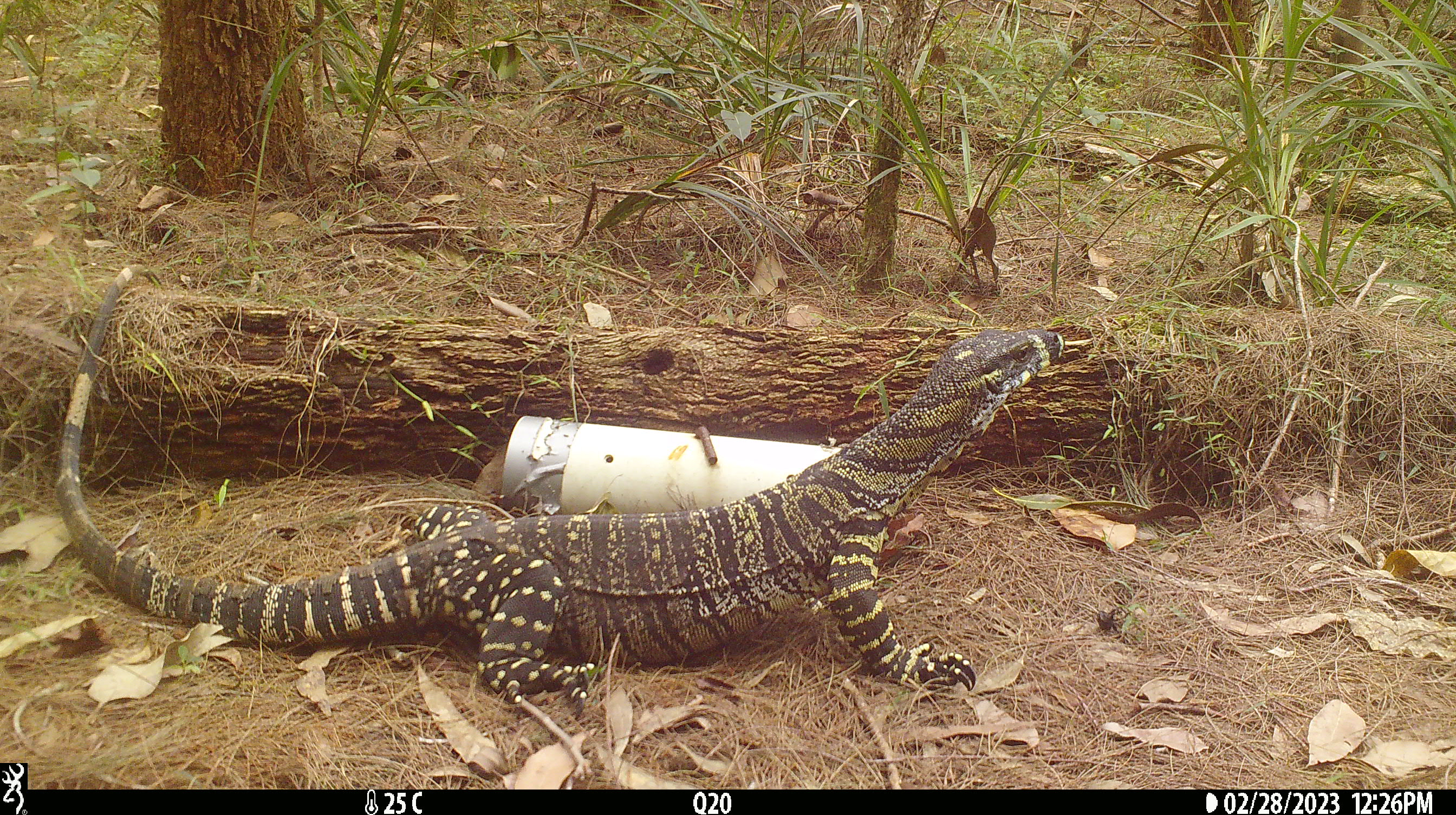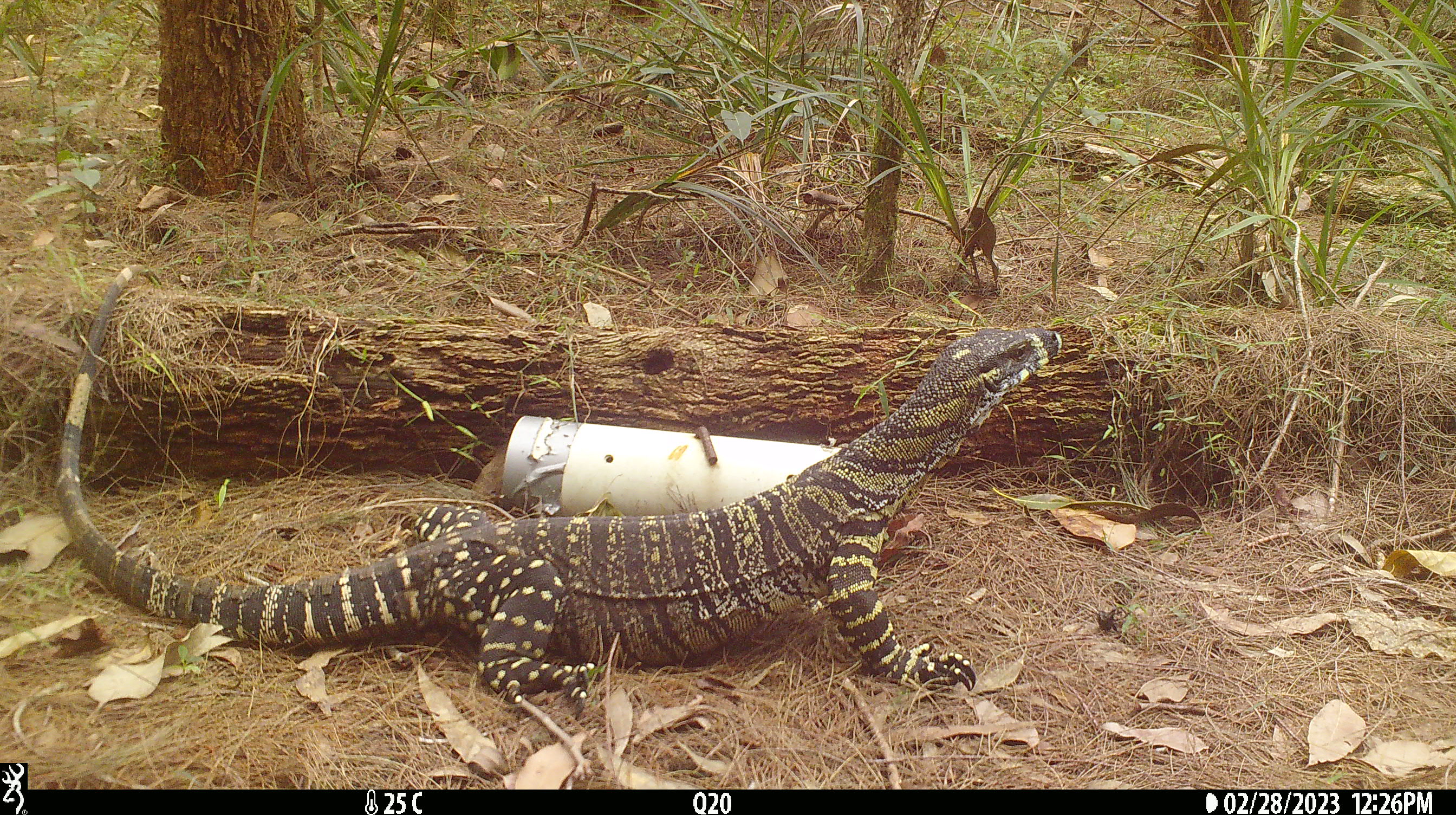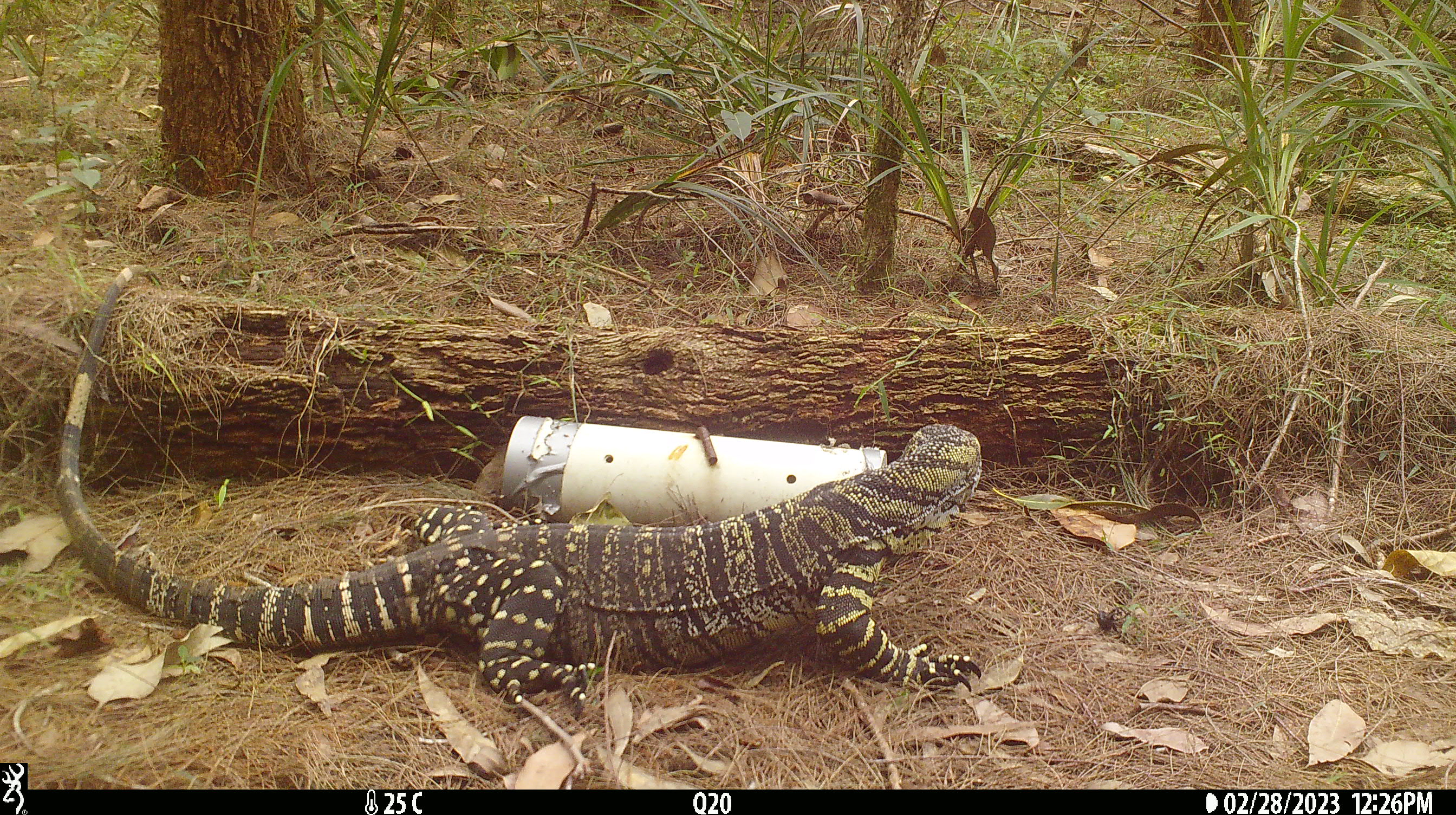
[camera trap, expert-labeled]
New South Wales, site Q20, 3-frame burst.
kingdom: Animalia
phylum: Chordata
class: Reptilia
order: Squamata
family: Varanidae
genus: Varanus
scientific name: Varanus varius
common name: lace monitor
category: goanna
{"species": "goanna (lace monitor) (Varanus varius)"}